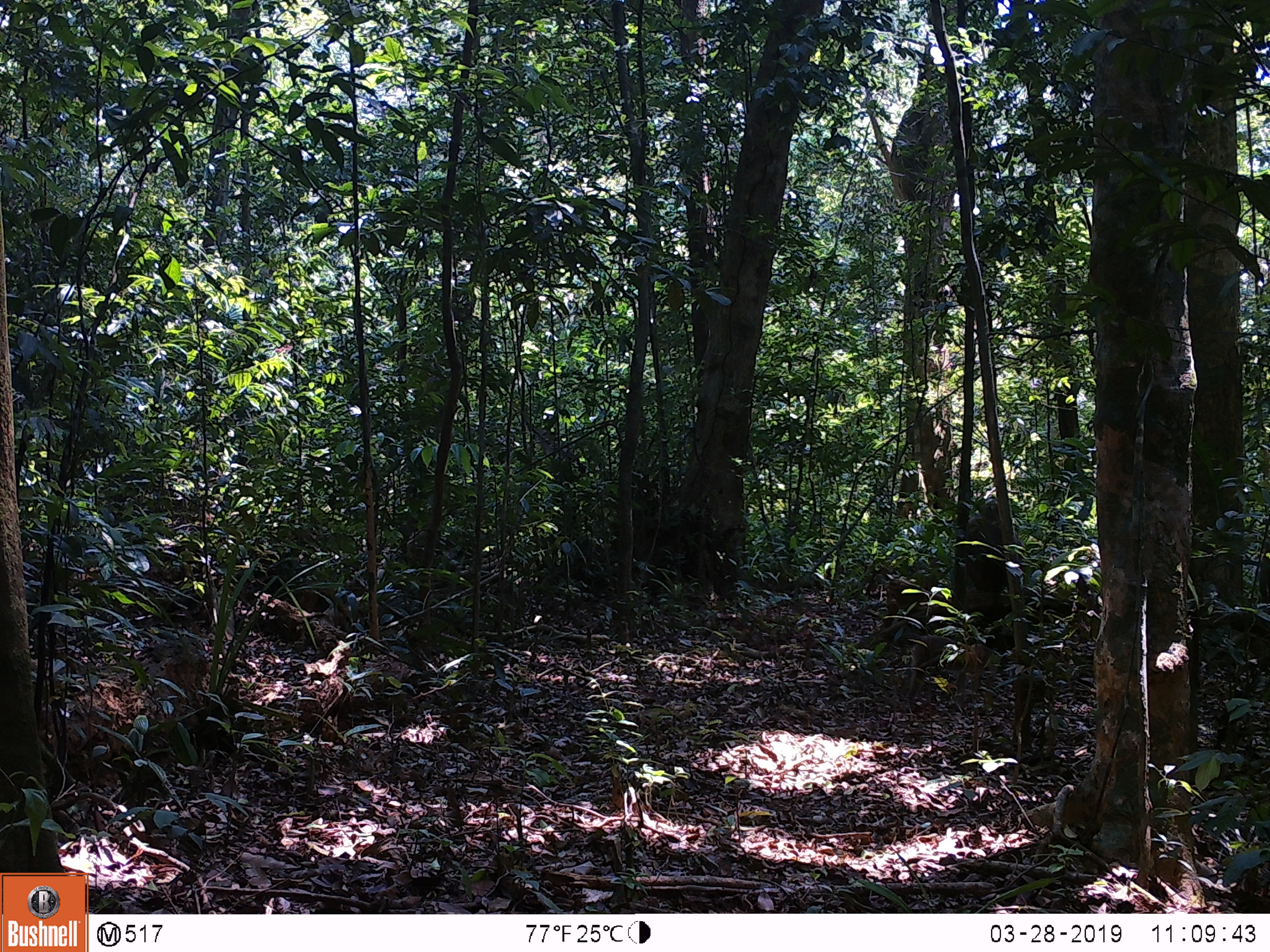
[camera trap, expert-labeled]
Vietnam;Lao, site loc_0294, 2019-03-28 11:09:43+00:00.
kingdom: Animalia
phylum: Chordata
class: Mammalia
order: Primates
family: Cercopithecidae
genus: Macaca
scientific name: Macaca nemestrina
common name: pig-tailed macaque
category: pig tailed macaque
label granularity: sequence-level